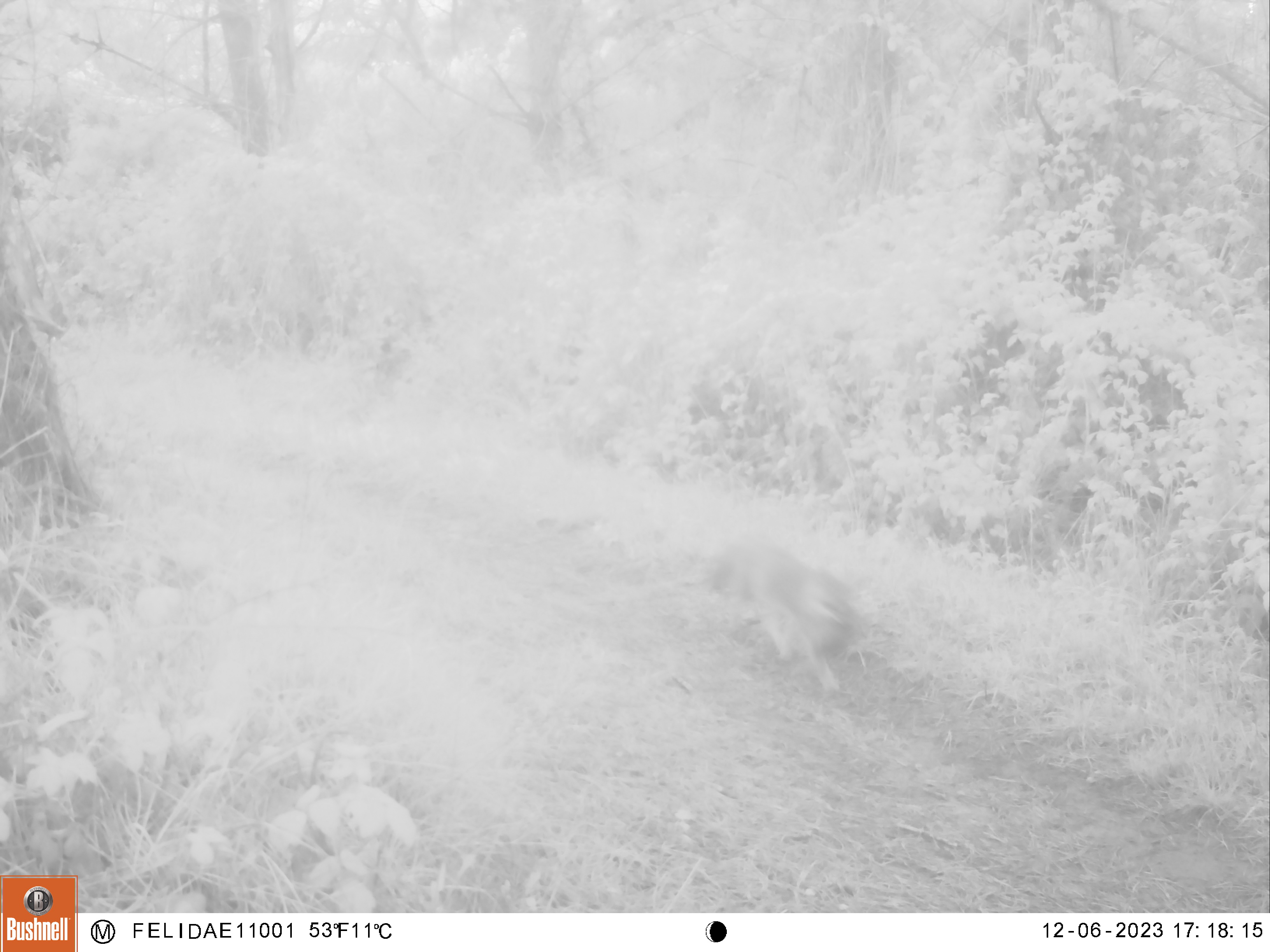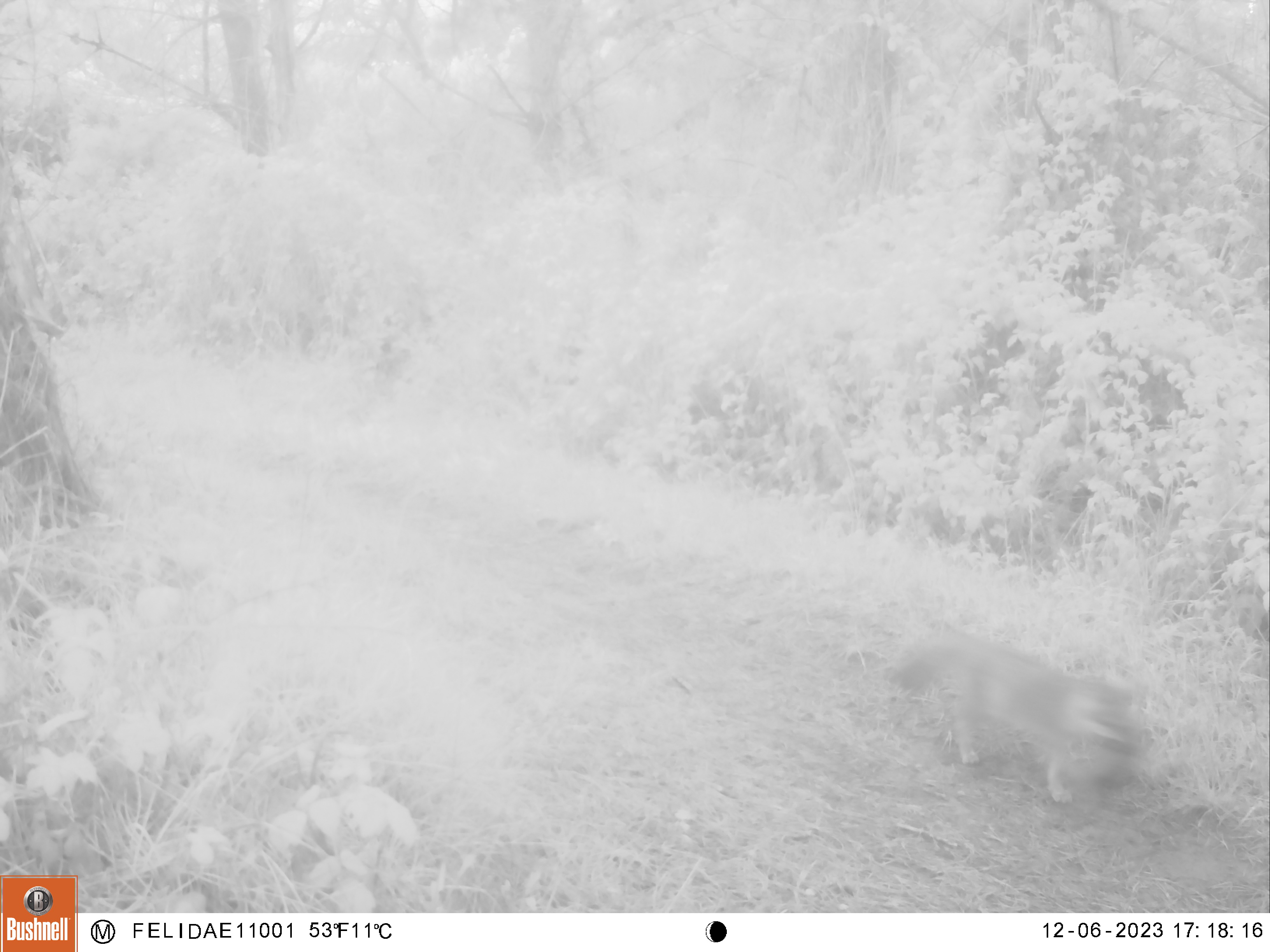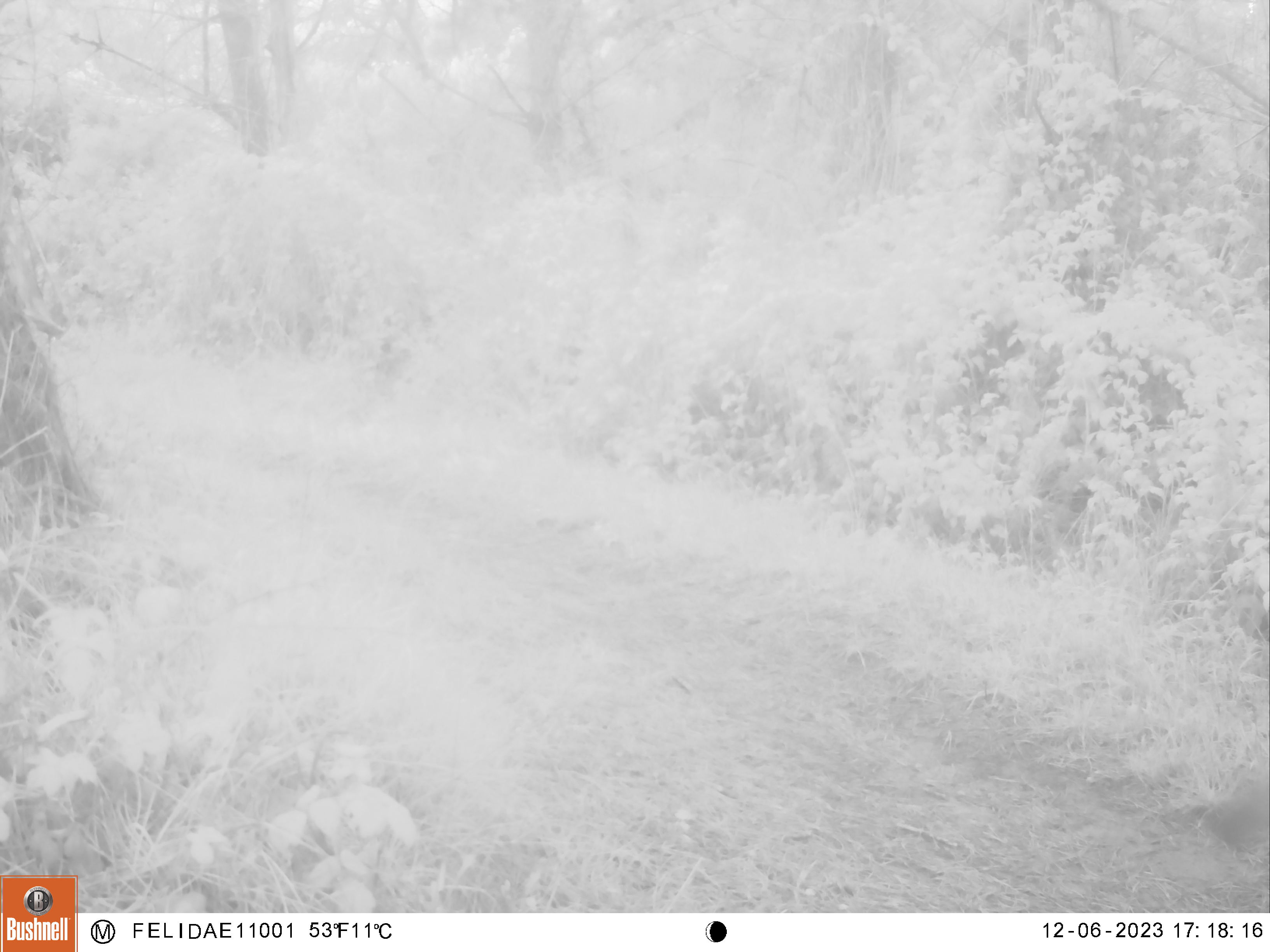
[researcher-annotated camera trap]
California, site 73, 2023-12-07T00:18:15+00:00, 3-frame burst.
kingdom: Animalia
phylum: Chordata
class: Mammalia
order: Carnivora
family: Canidae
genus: Urocyon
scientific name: Urocyon cinereoargenteus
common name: gray fox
Gray fox (Urocyon cinereoargenteus).